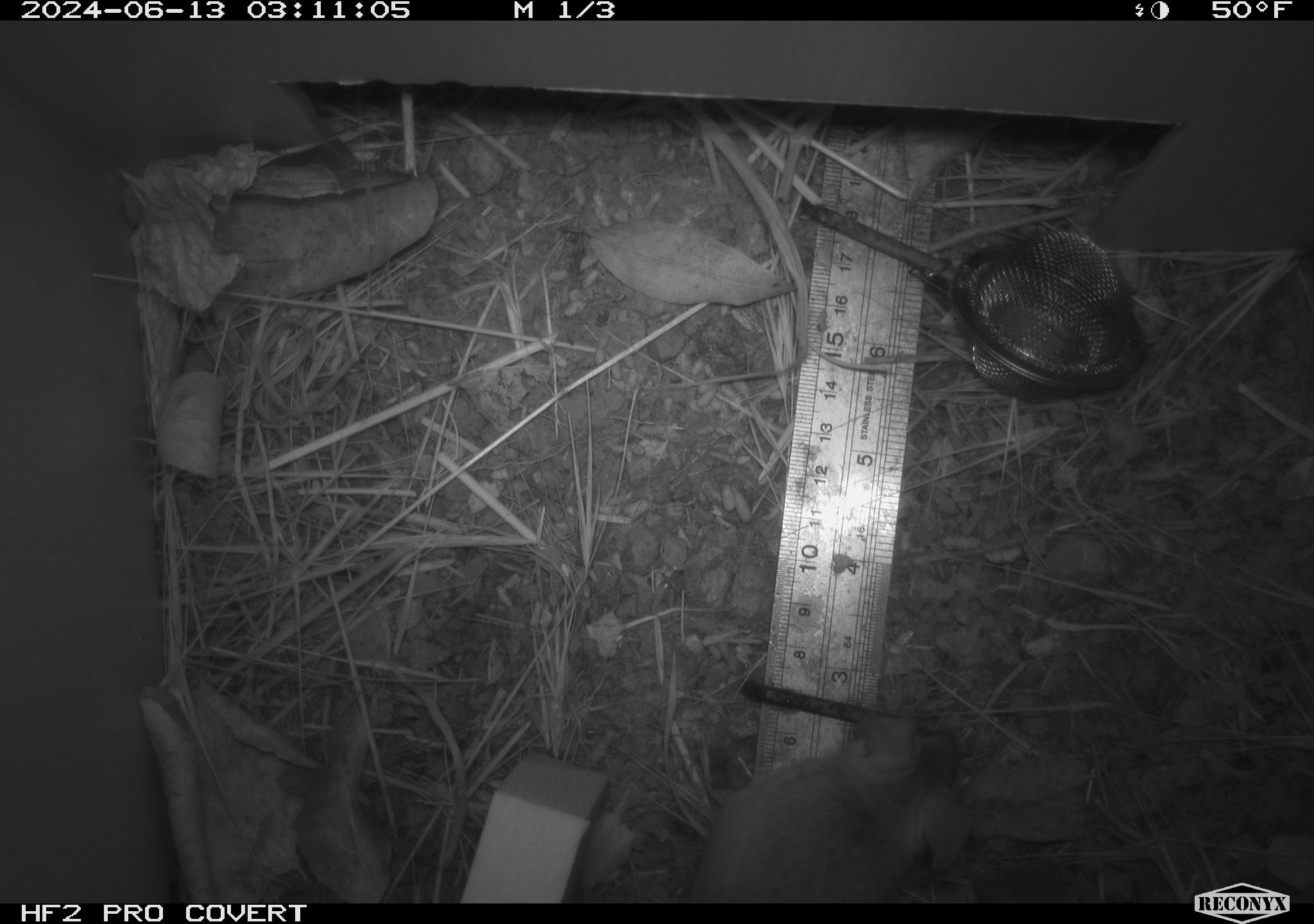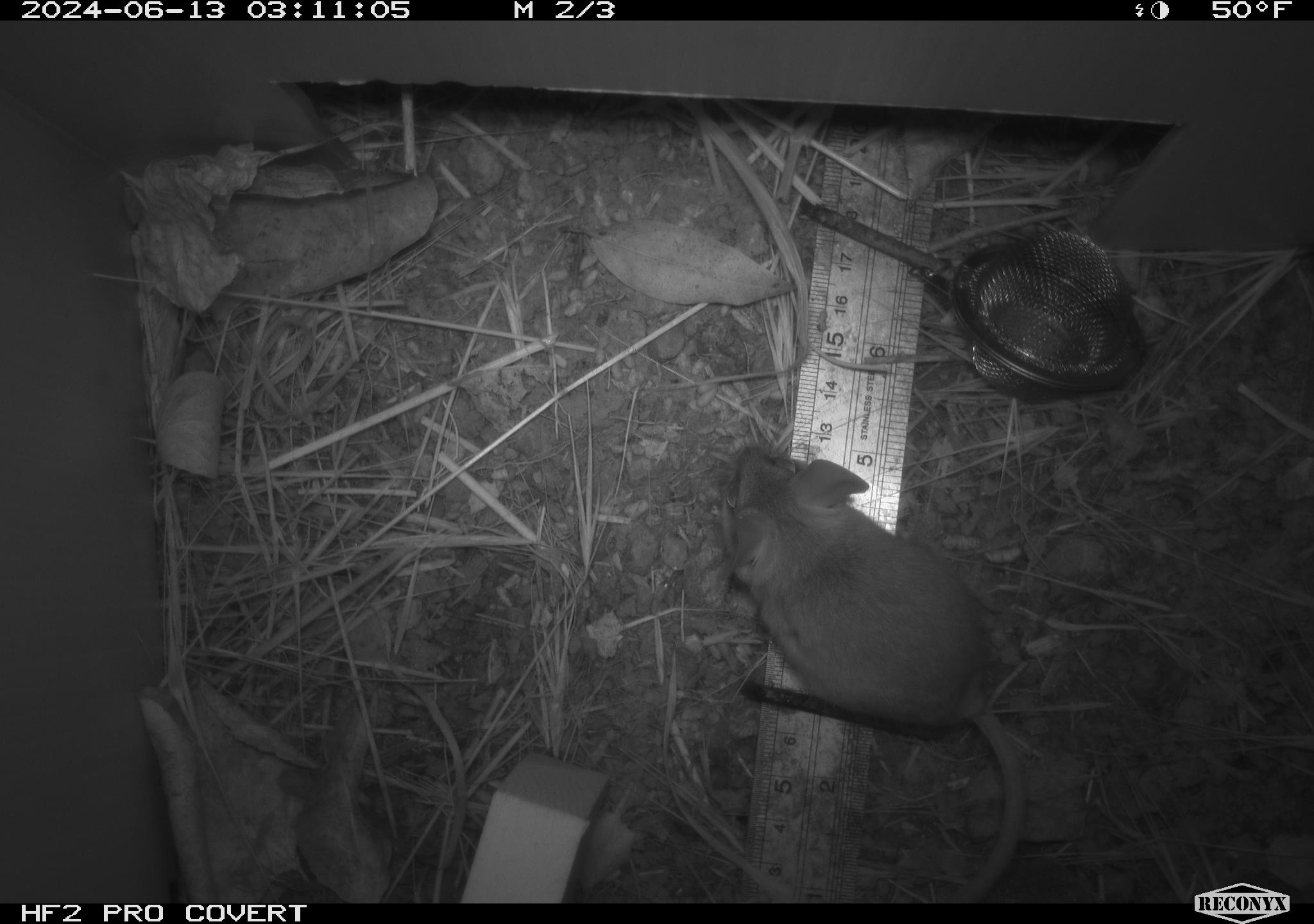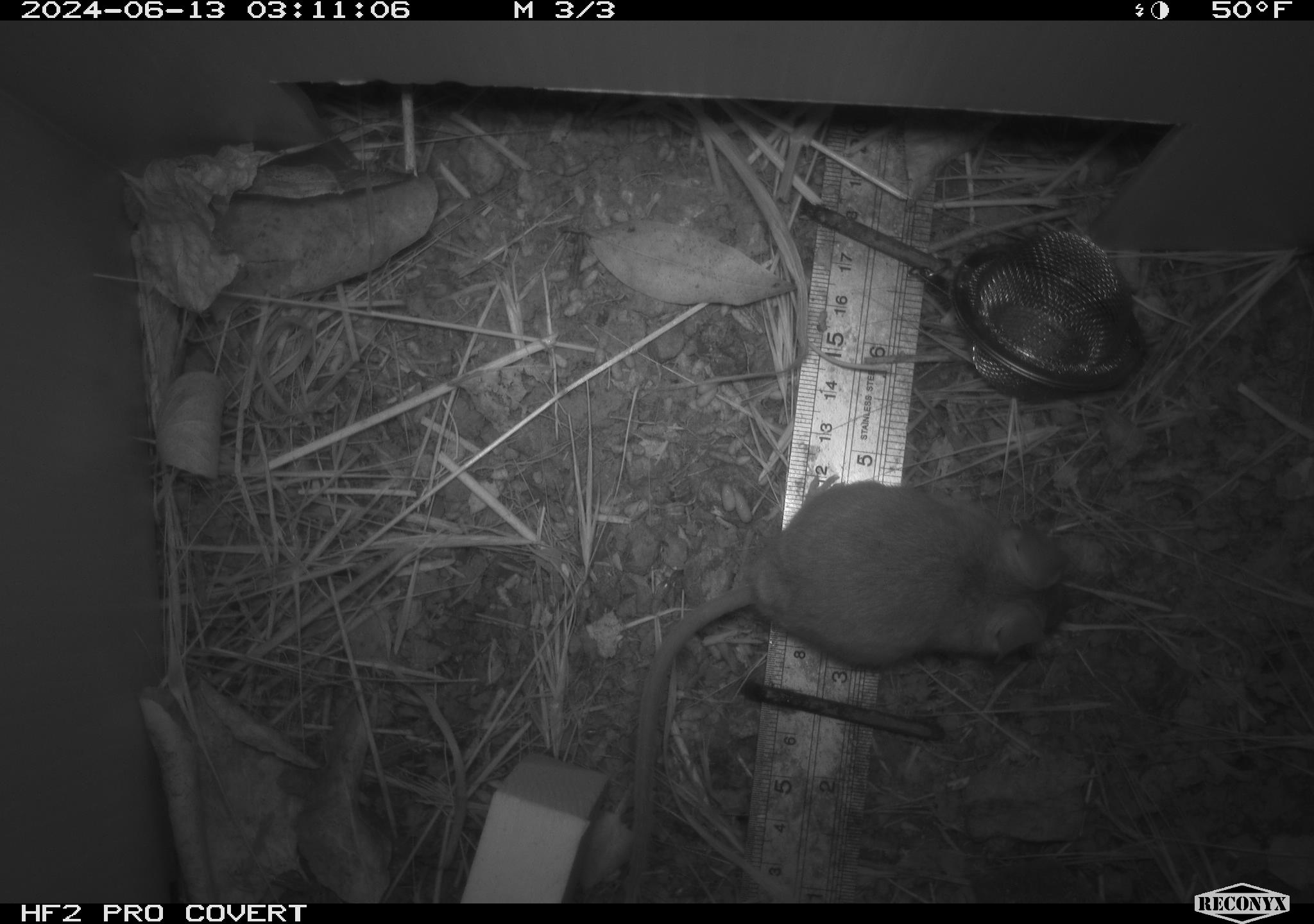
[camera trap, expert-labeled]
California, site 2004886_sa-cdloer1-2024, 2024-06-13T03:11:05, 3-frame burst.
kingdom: Animalia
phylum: Chordata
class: Mammalia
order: Rodentia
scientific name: Rodentia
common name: mouse species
Mouse species (Rodentia).